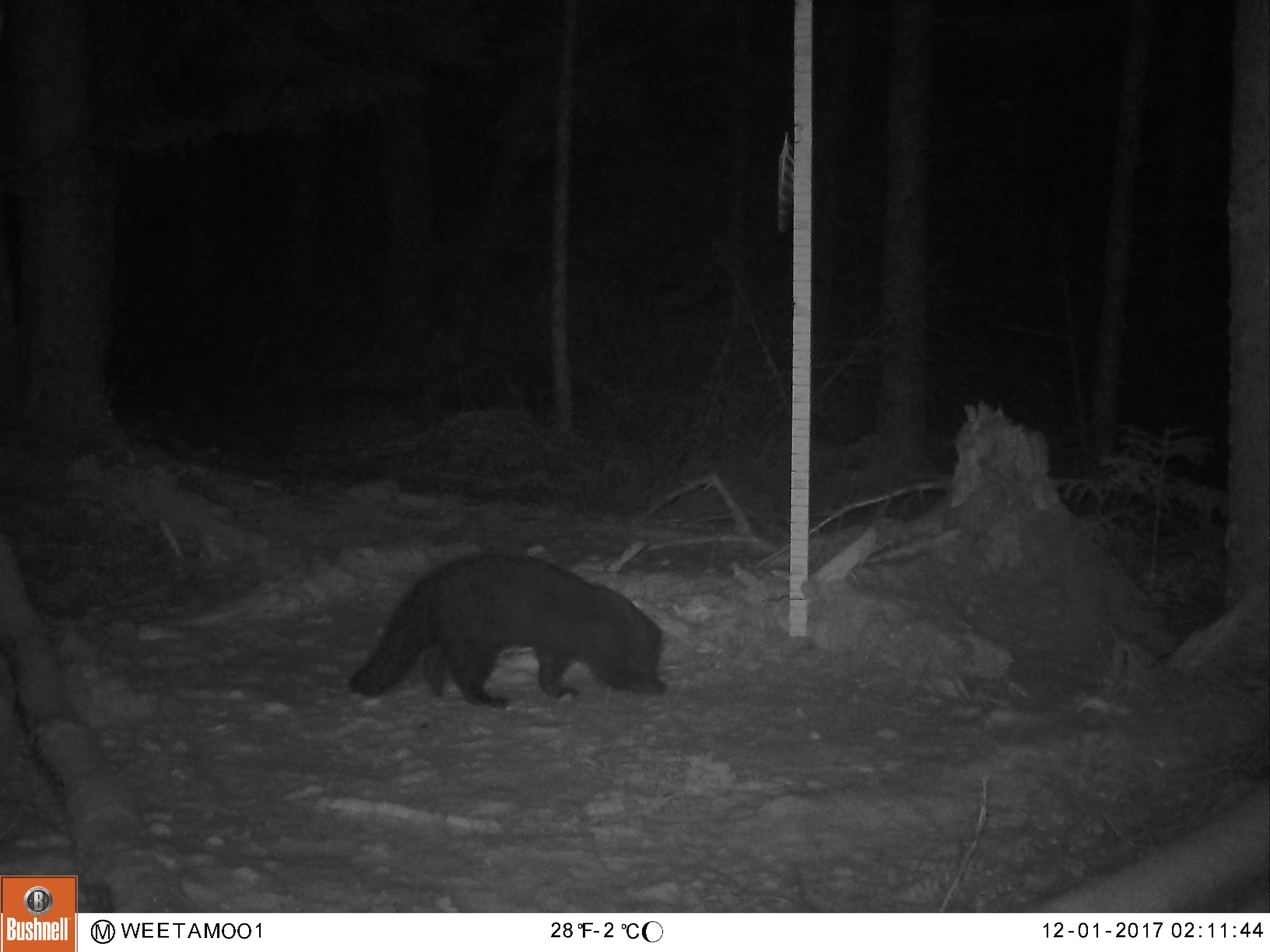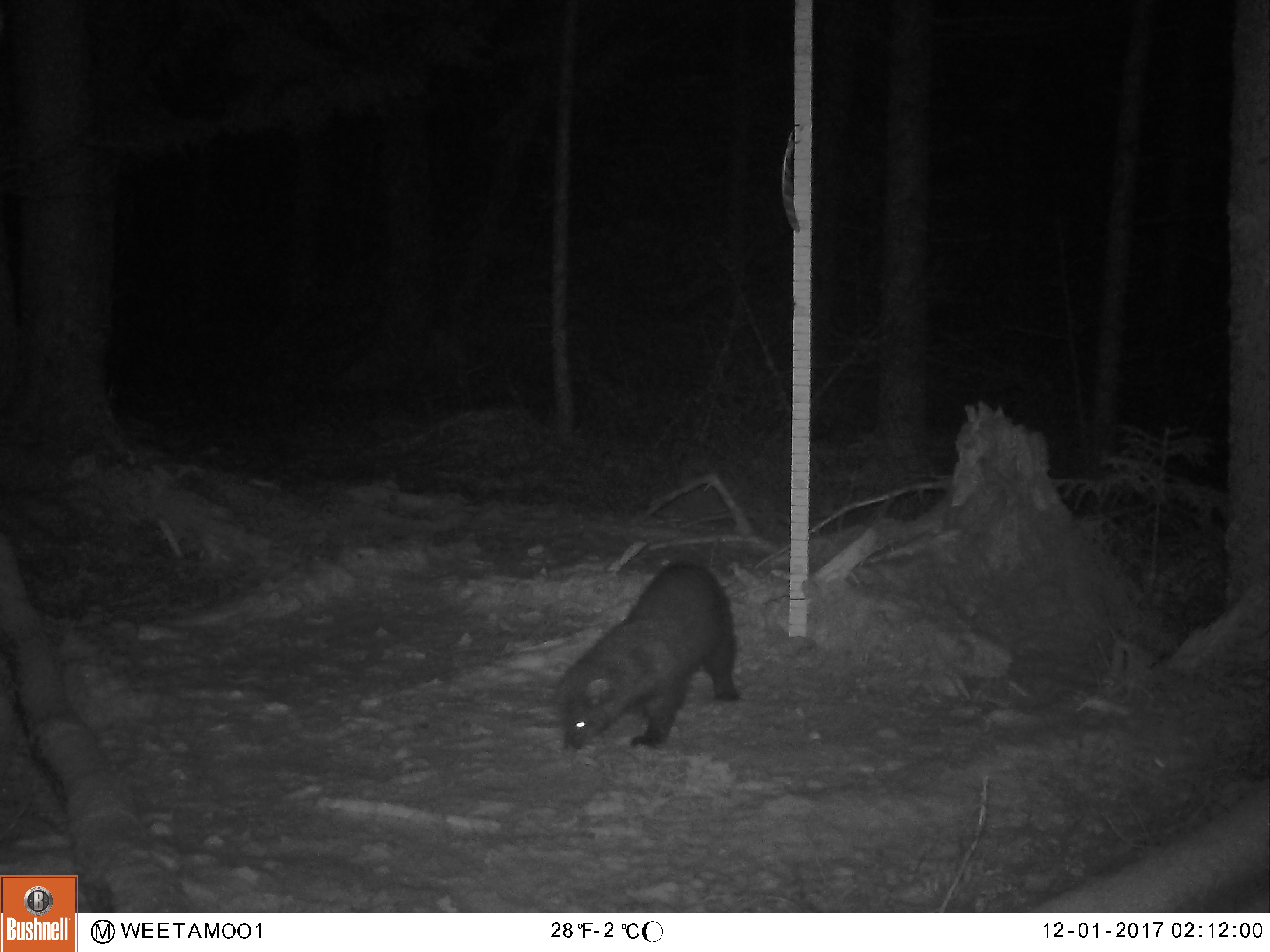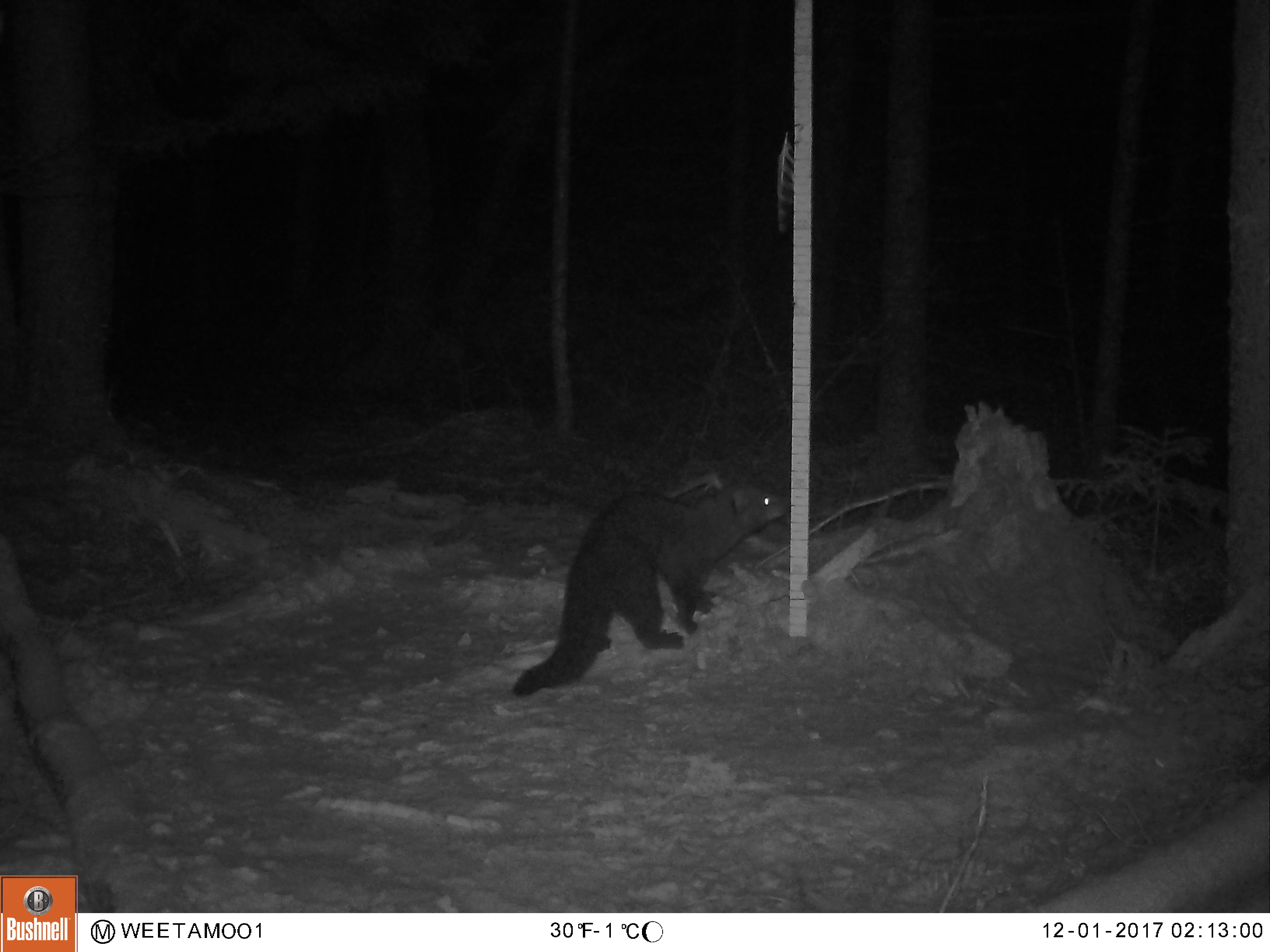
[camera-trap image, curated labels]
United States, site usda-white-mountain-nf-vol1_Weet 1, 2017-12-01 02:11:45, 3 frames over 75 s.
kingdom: Animalia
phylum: Chordata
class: Mammalia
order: Carnivora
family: Mustelidae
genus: Pekania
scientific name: Pekania pennanti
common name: fisher